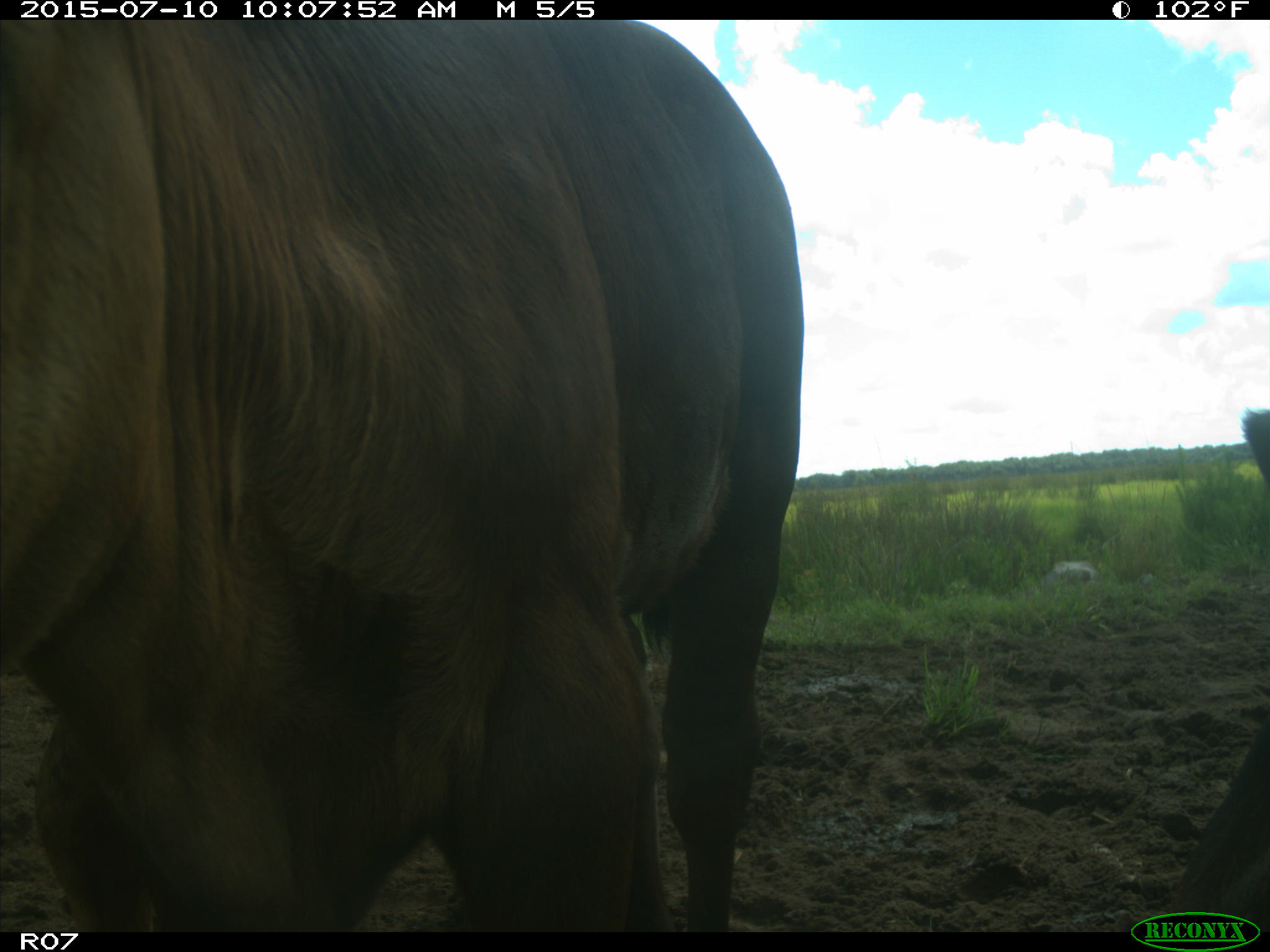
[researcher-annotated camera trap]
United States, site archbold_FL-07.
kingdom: Animalia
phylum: Chordata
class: Mammalia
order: Artiodactyla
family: Bovidae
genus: Bos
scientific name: Bos taurus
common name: domestic cow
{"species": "Bos taurus (domestic cow)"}